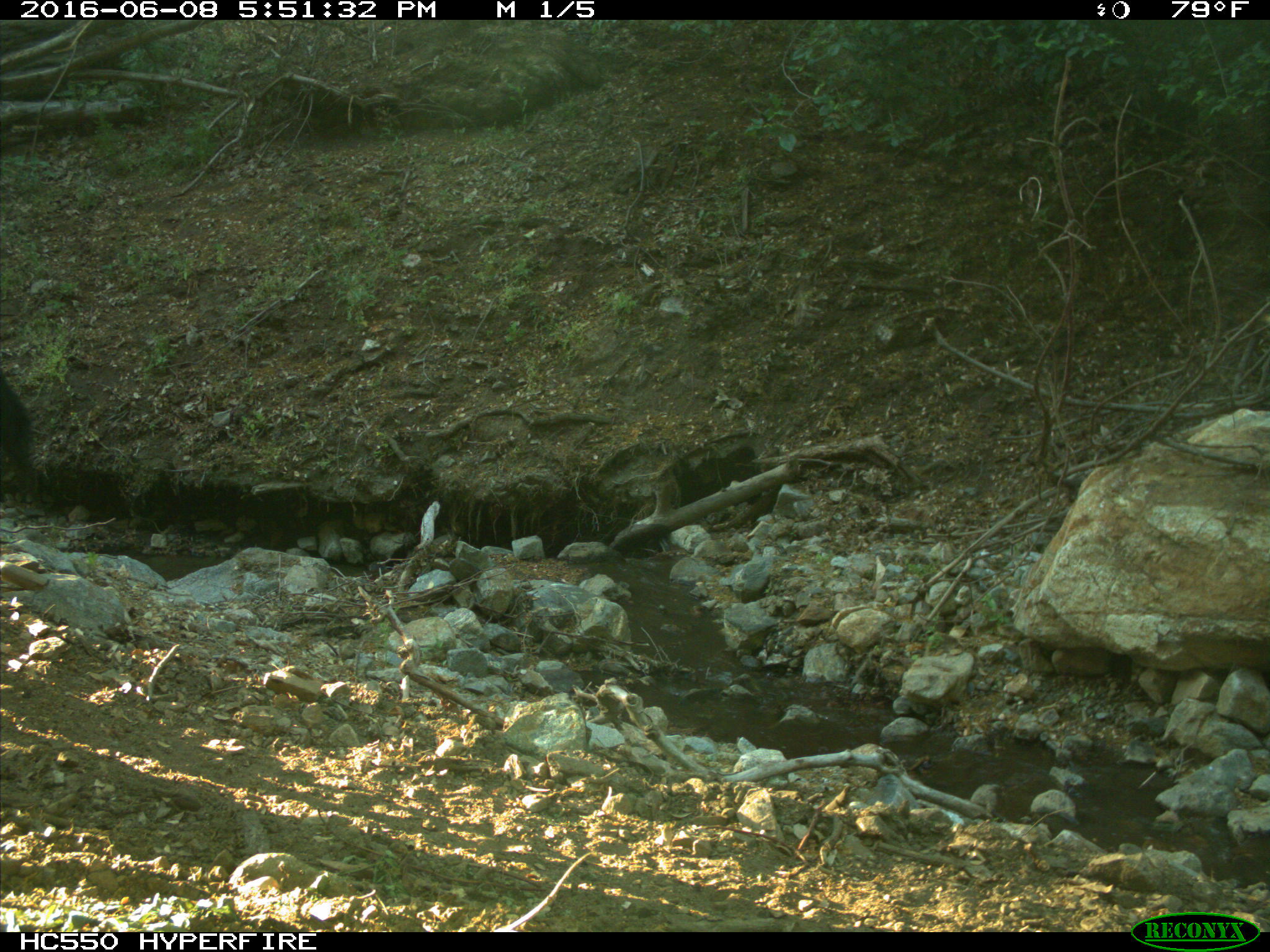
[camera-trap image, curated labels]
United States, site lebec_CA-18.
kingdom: Animalia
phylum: Chordata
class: Mammalia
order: Artiodactyla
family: Bovidae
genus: Bos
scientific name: Bos taurus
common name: domestic cow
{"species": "Bos taurus (domestic cow)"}